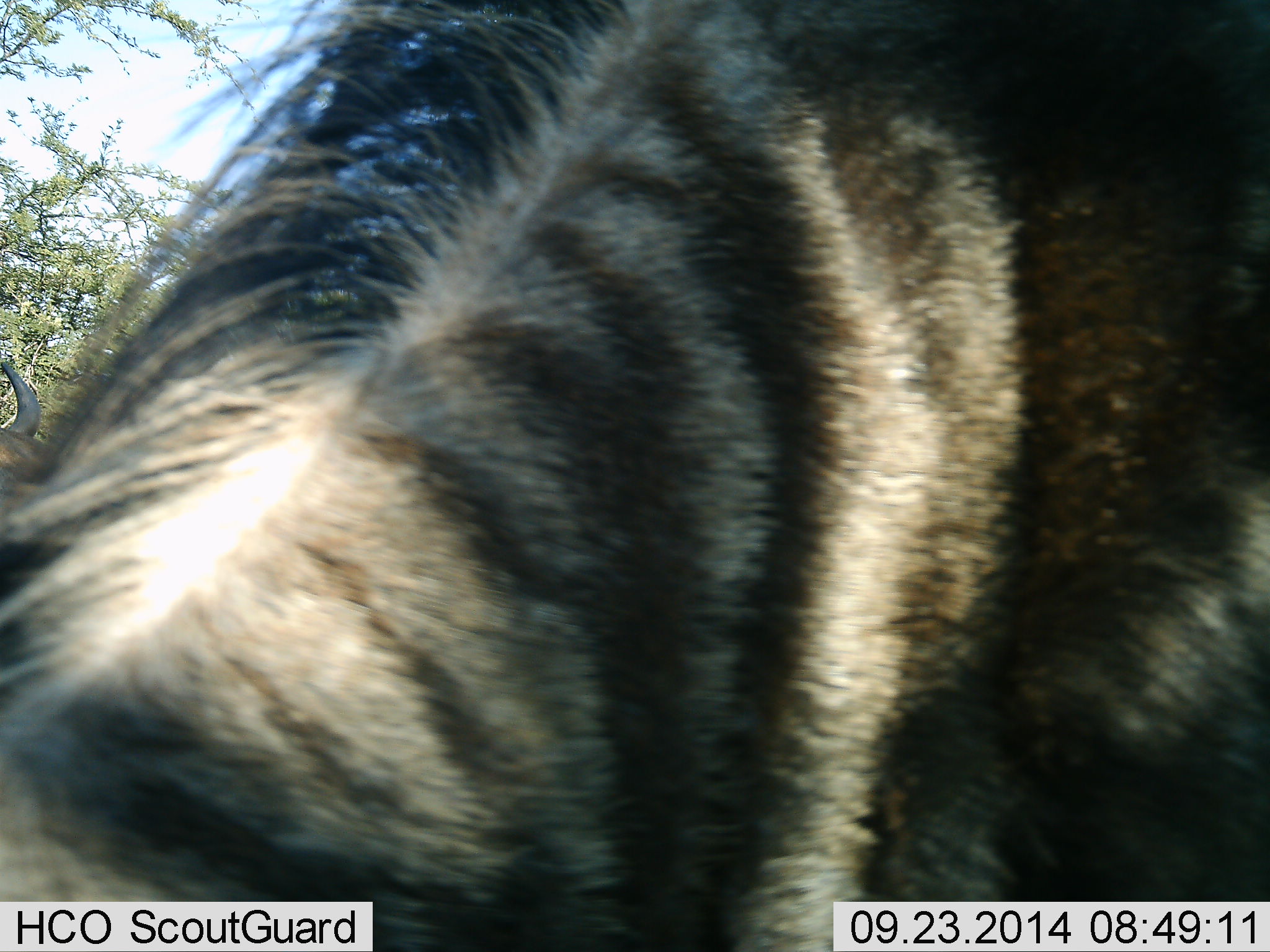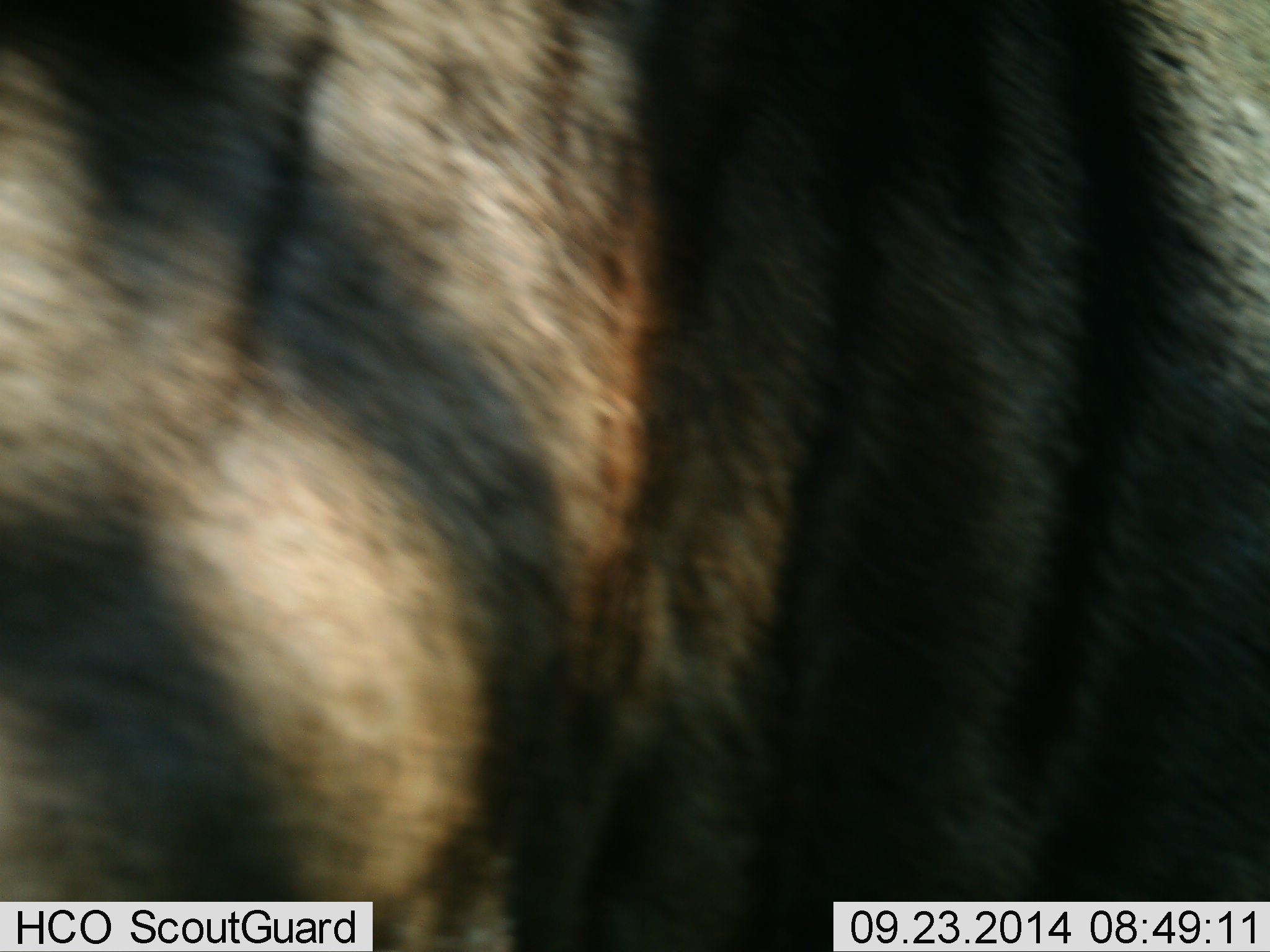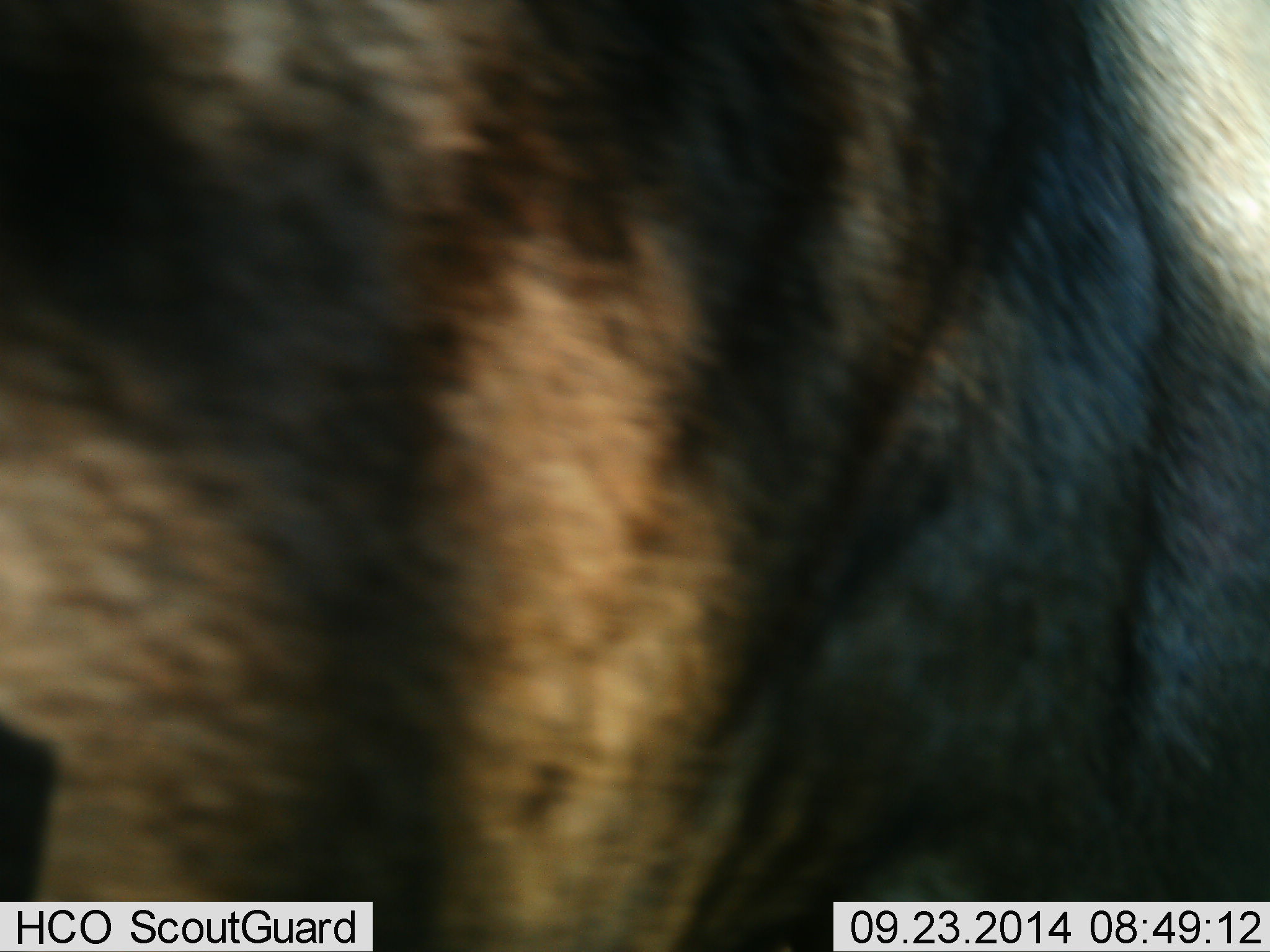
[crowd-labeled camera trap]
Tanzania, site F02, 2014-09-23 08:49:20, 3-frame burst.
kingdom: Animalia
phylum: Chordata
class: Mammalia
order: Artiodactyla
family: Bovidae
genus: Connochaetes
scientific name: Connochaetes taurinus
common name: blue wildebeest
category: wildebeest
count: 1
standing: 60%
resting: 0%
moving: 40%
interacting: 10%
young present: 0%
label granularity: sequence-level